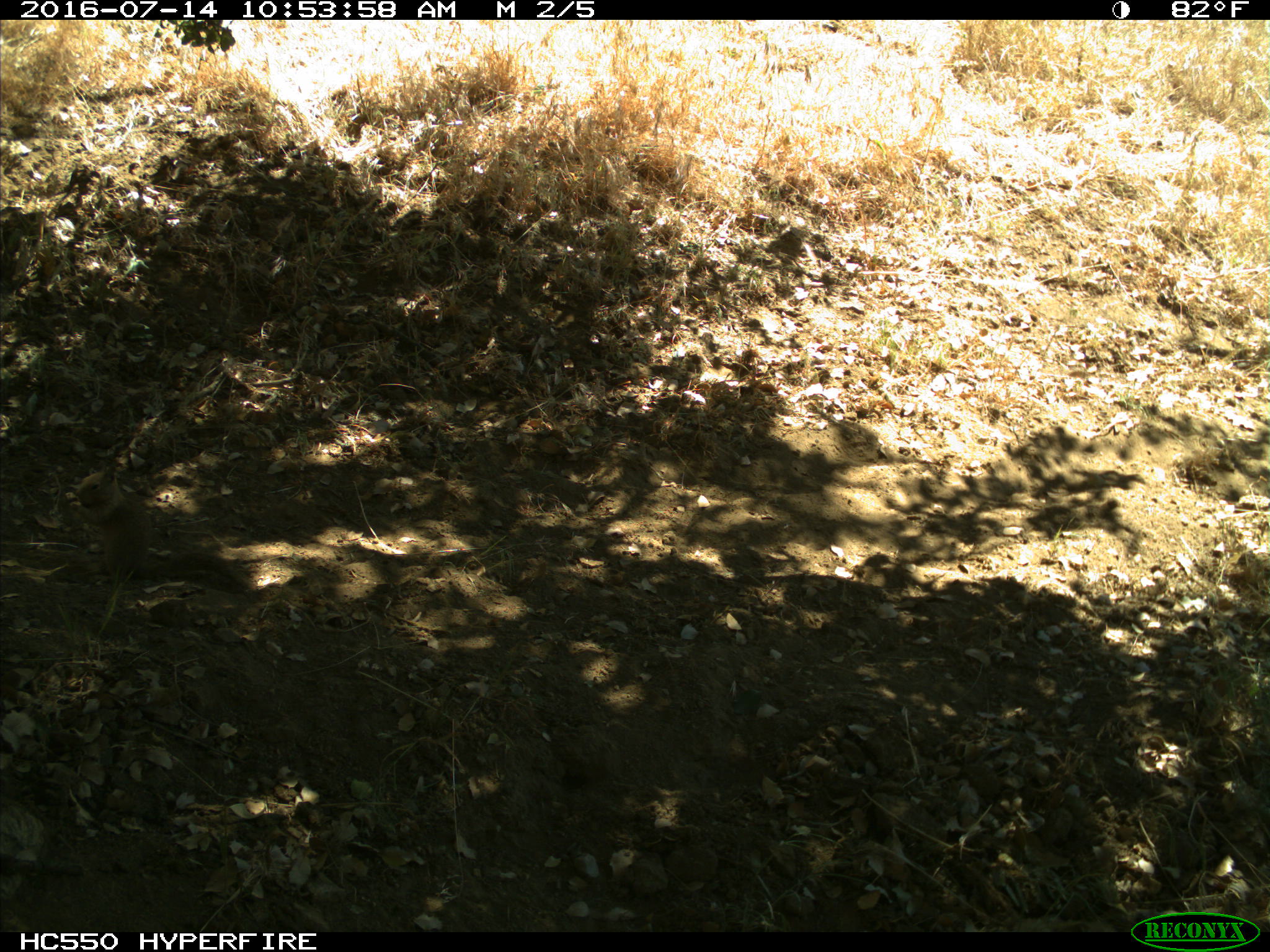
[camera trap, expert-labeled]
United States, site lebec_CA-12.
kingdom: Animalia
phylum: Chordata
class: Mammalia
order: Rodentia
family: Sciuridae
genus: Otospermophilus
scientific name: Otospermophilus beecheyi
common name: california ground squirrel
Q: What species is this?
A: Otospermophilus beecheyi (california ground squirrel).